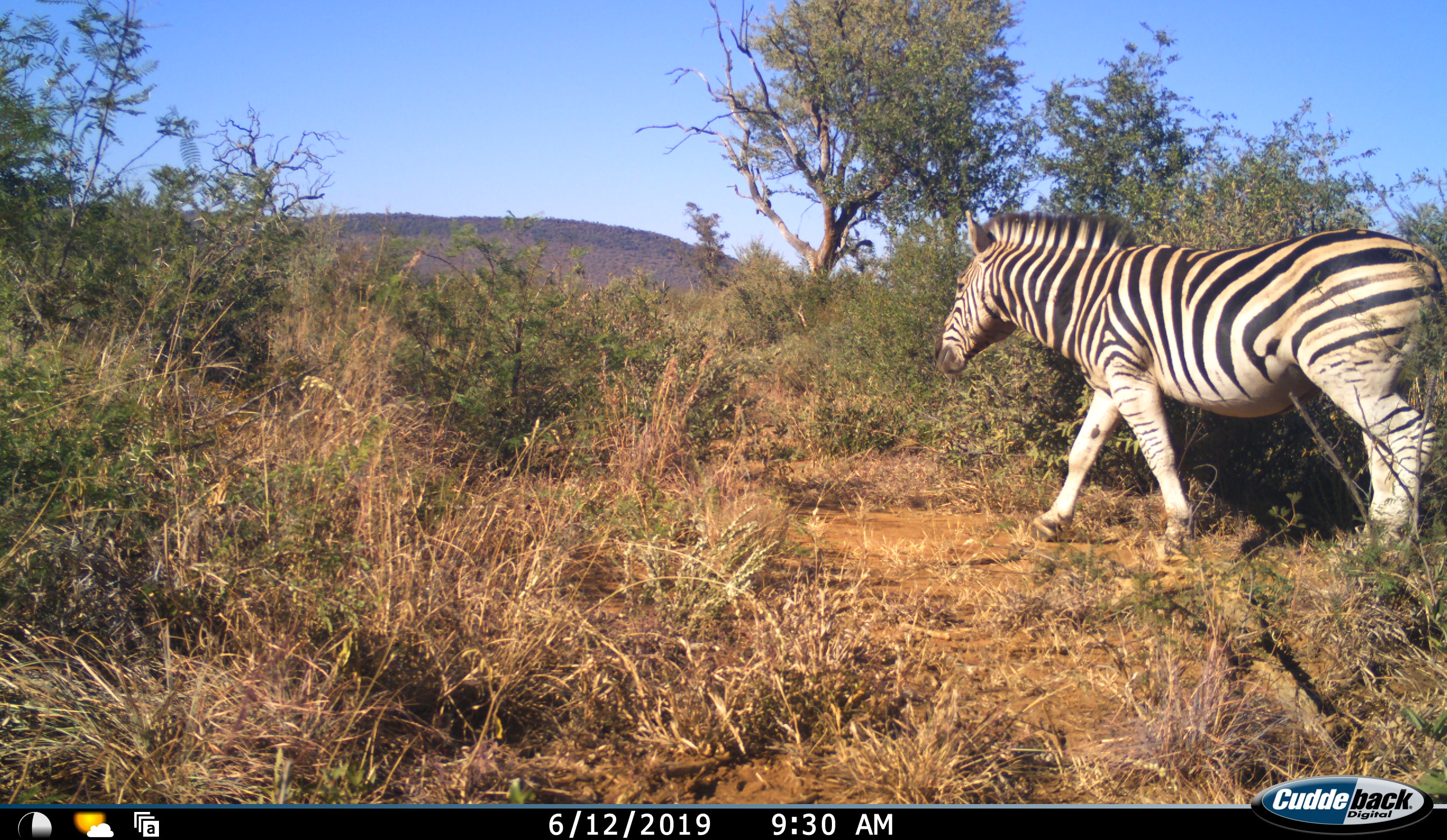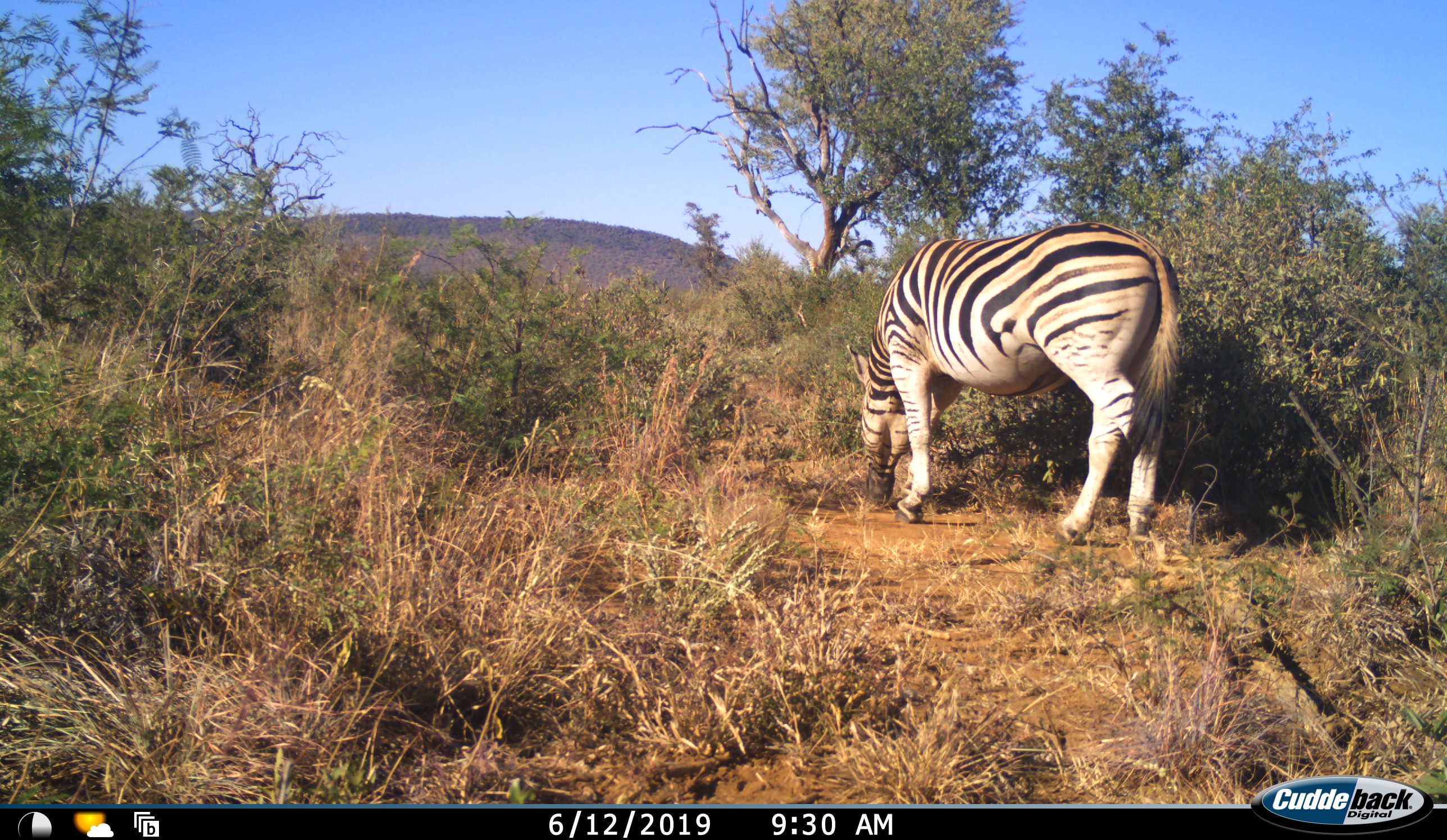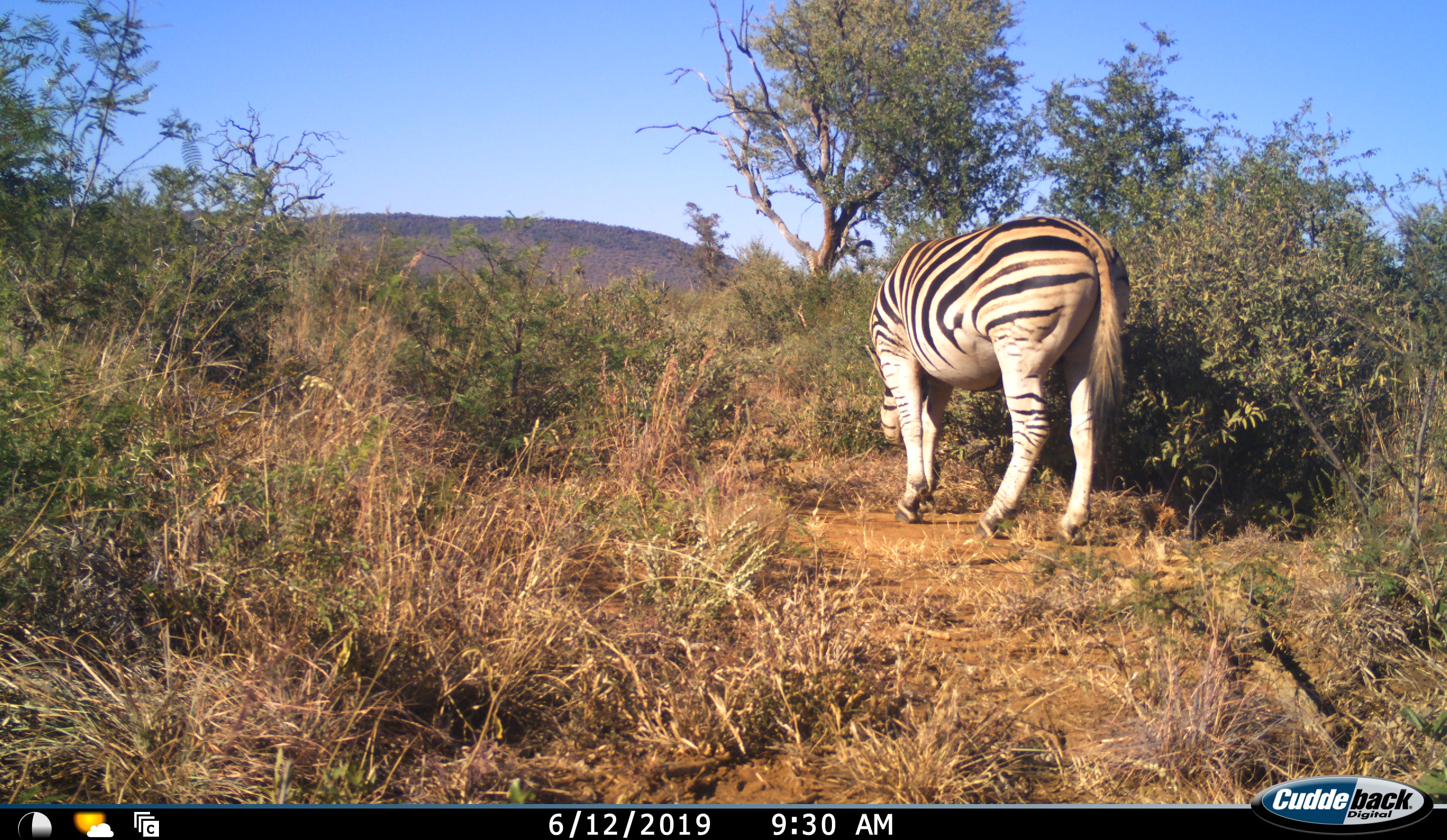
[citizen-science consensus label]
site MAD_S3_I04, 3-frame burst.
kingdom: Animalia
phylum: Chordata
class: Mammalia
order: Perissodactyla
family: Equidae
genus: Equus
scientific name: Equus quagga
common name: plains zebra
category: zebraplains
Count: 1.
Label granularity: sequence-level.